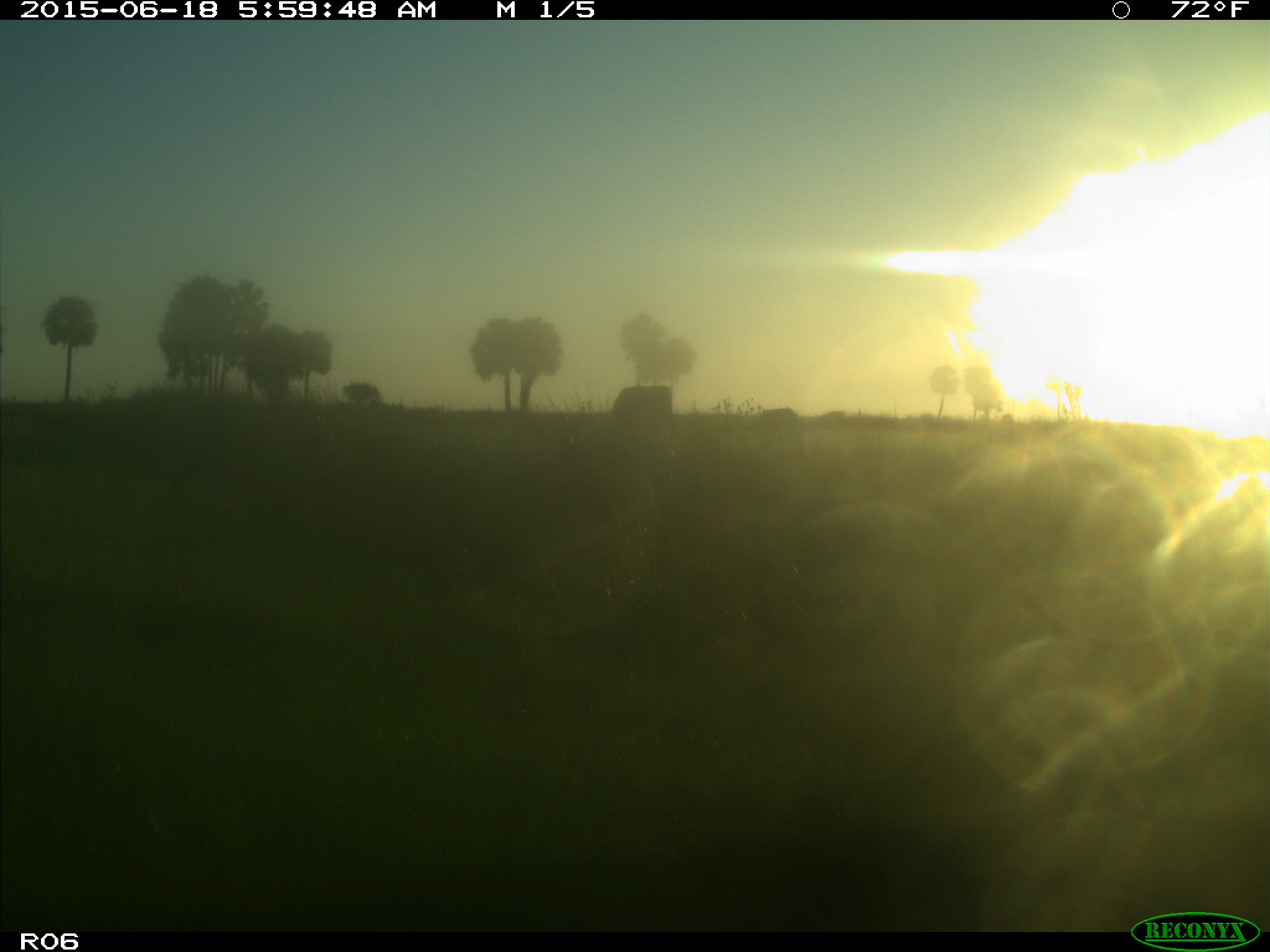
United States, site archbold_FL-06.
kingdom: Animalia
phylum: Chordata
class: Mammalia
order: Artiodactyla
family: Bovidae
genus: Bos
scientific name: Bos taurus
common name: domestic cow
Bos taurus (domestic cow).